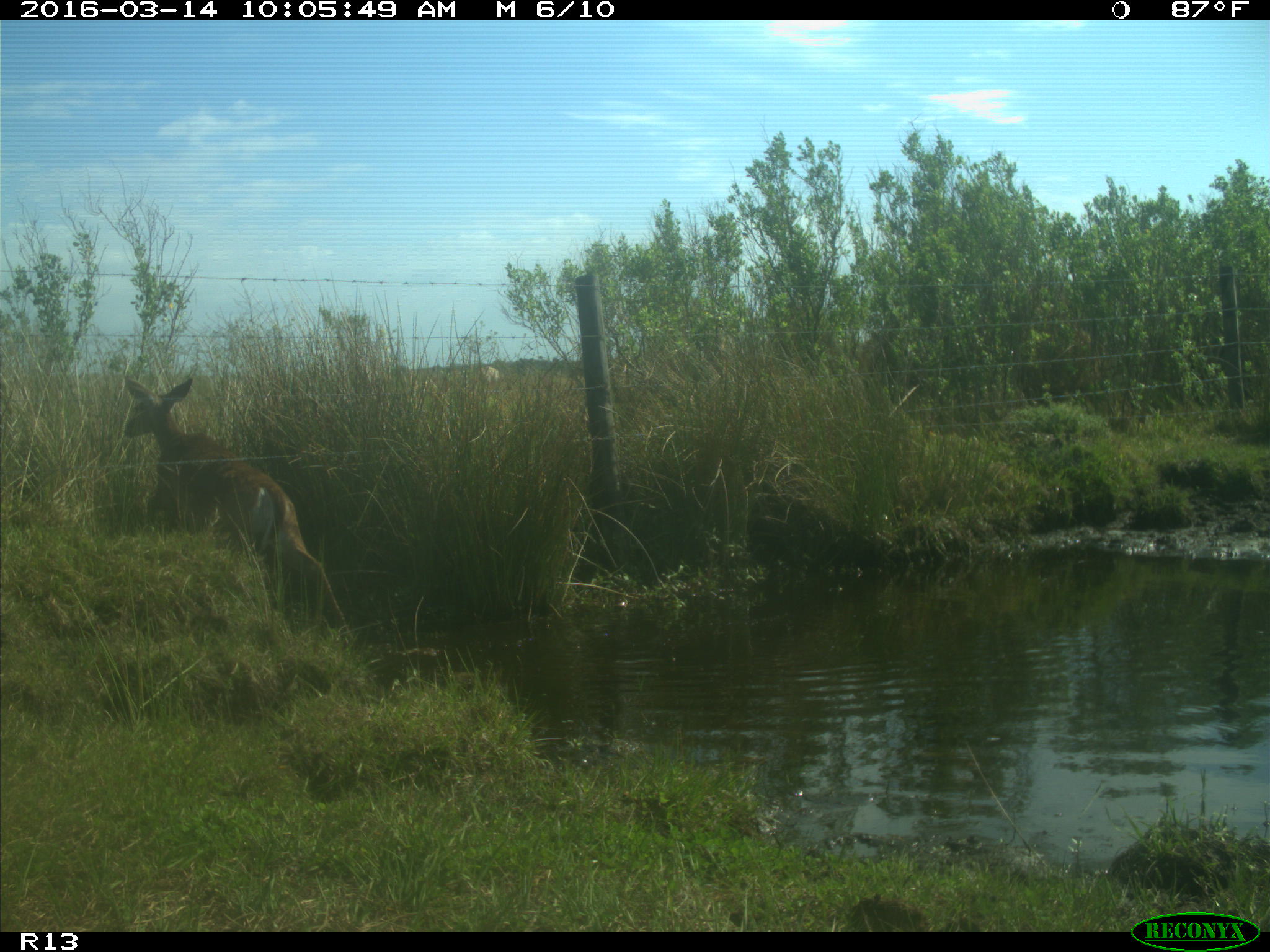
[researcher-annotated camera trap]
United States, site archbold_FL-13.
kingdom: Animalia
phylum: Chordata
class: Mammalia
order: Artiodactyla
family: Cervidae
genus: Odocoileus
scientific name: Odocoileus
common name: deer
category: unidentified deer